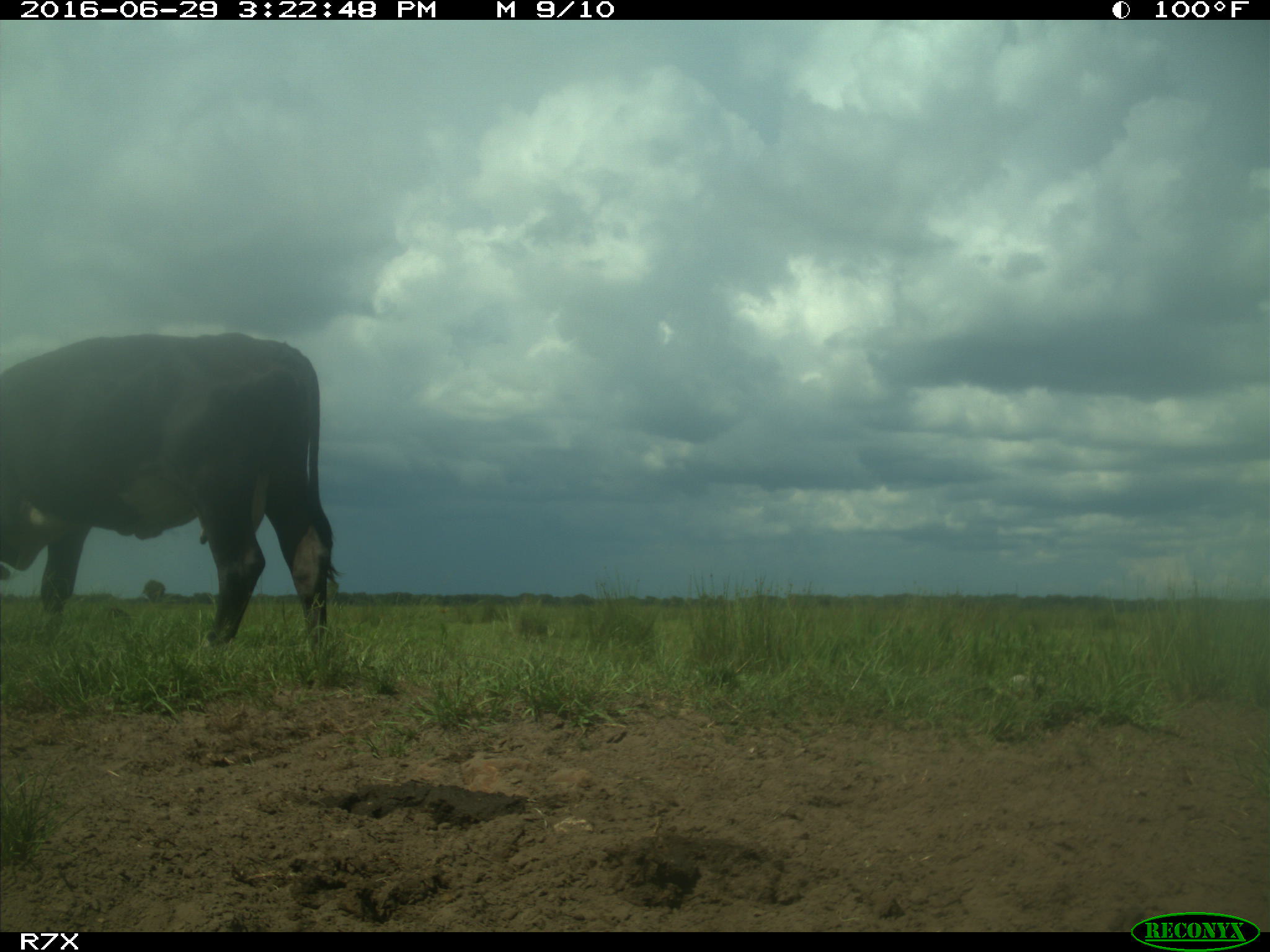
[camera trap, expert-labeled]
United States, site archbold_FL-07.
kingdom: Animalia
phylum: Chordata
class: Mammalia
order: Artiodactyla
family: Bovidae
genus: Bos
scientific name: Bos taurus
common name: domestic cow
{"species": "Bos taurus (domestic cow)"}